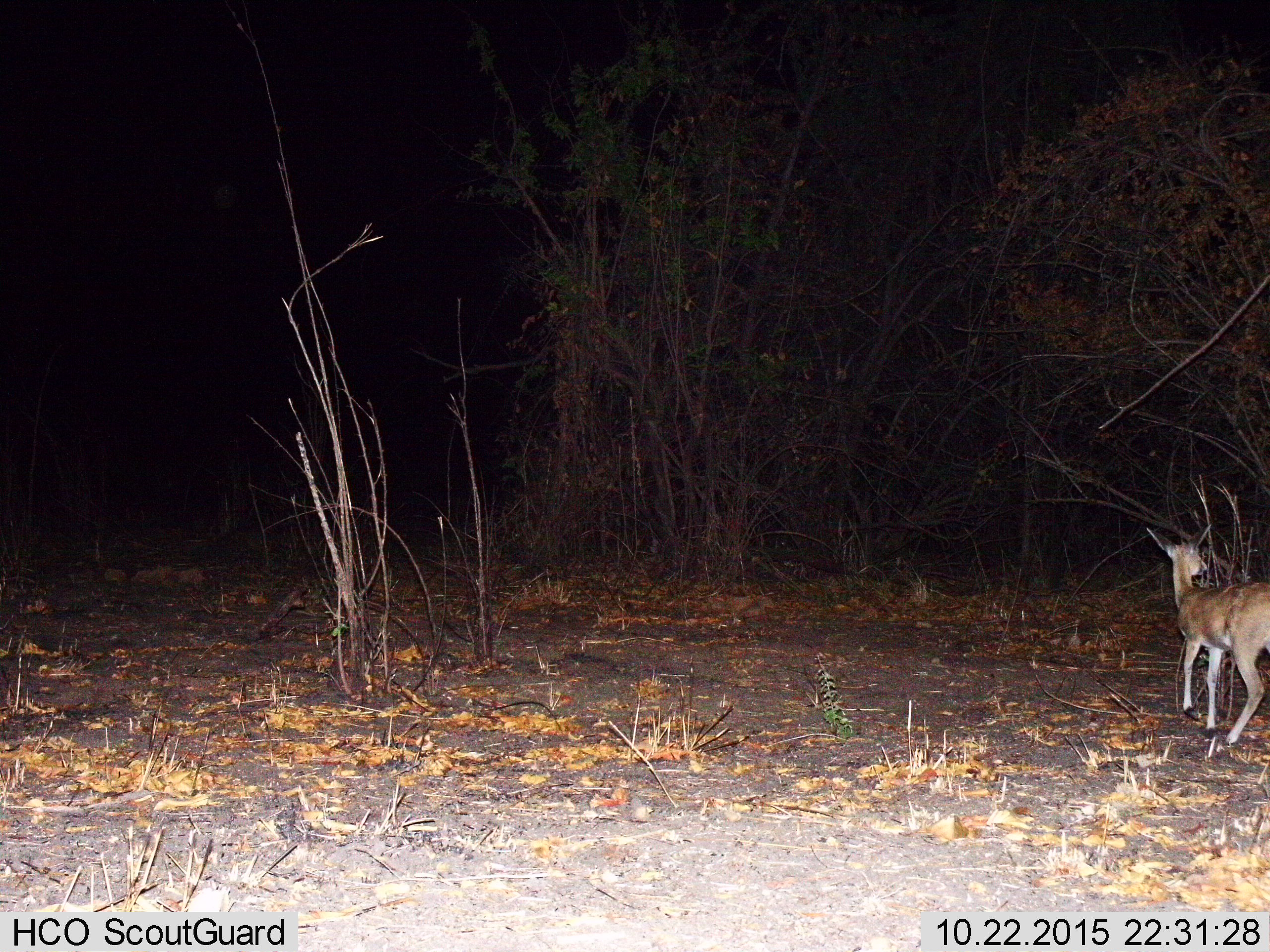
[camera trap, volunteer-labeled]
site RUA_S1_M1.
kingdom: Animalia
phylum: Chordata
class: Mammalia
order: Artiodactyla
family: Bovidae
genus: Sylvicapra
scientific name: Sylvicapra grimmia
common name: common duiker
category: duikercommongrey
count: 1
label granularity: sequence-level